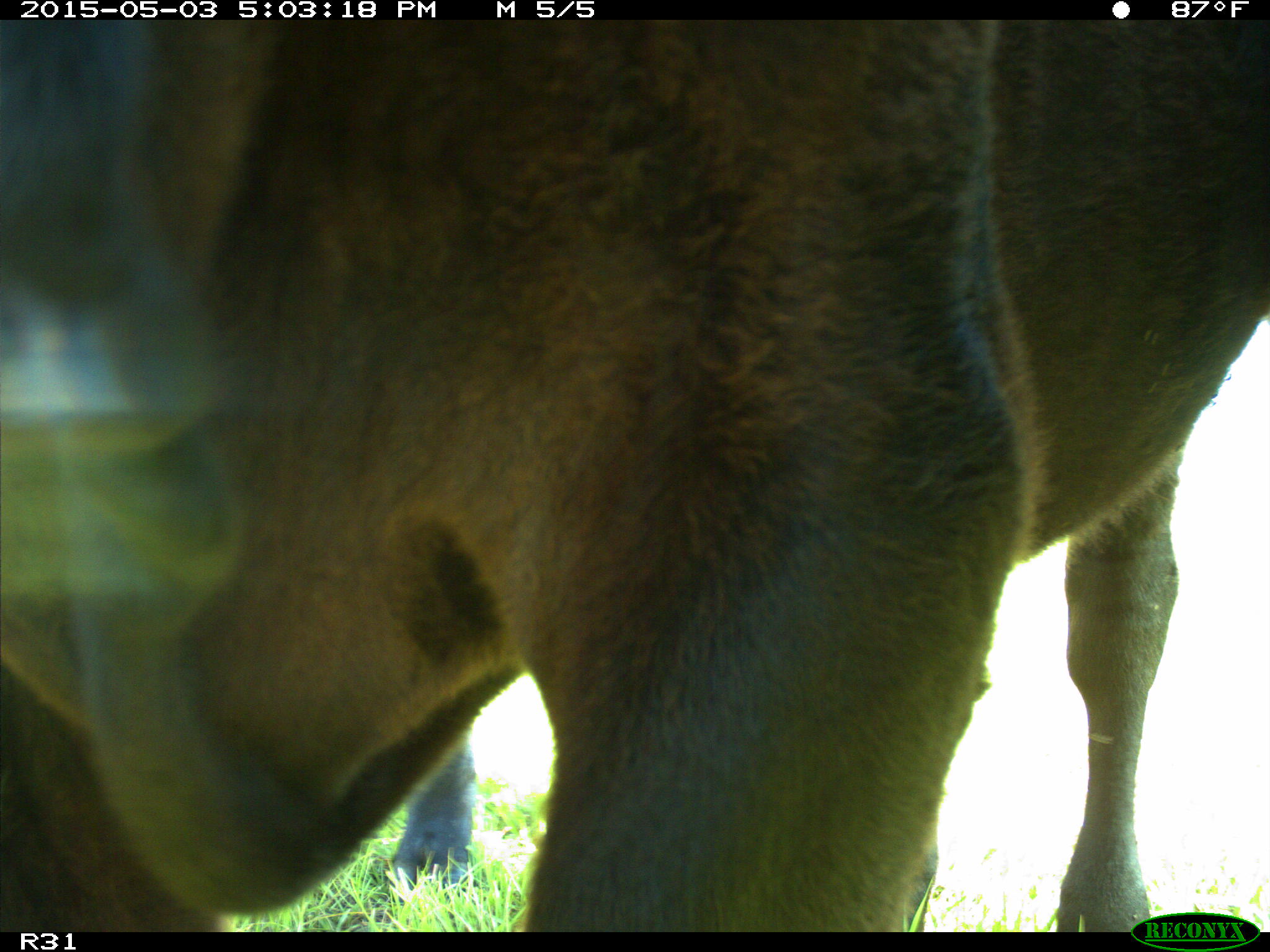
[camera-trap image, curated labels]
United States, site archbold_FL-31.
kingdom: Animalia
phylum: Chordata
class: Mammalia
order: Artiodactyla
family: Bovidae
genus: Bos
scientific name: Bos taurus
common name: domestic cow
Bos taurus (domestic cow).